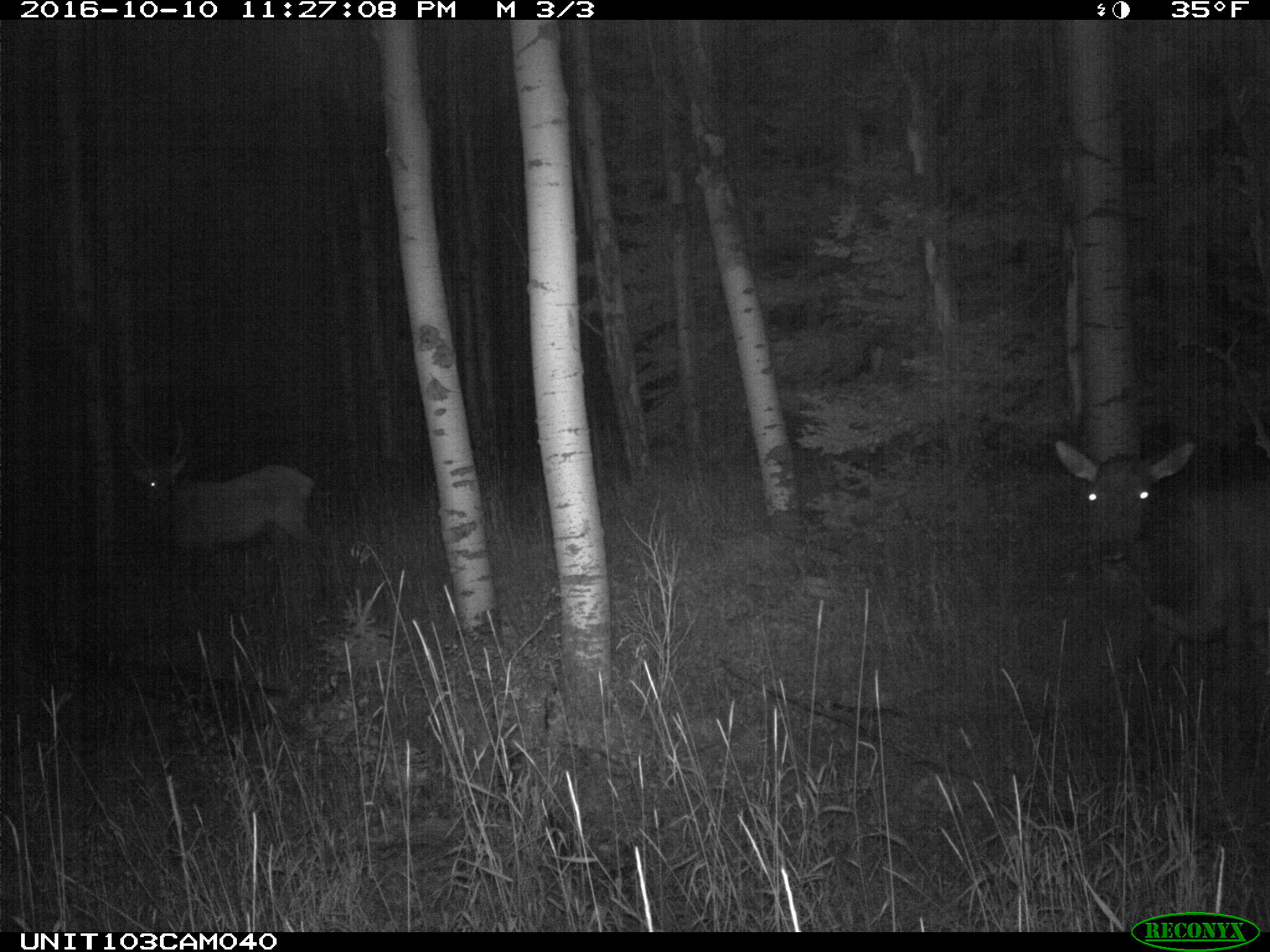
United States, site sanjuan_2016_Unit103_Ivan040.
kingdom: Animalia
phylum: Chordata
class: Mammalia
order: Artiodactyla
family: Cervidae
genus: Cervus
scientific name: Cervus elaphus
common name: red deer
Cervus elaphus (red deer).